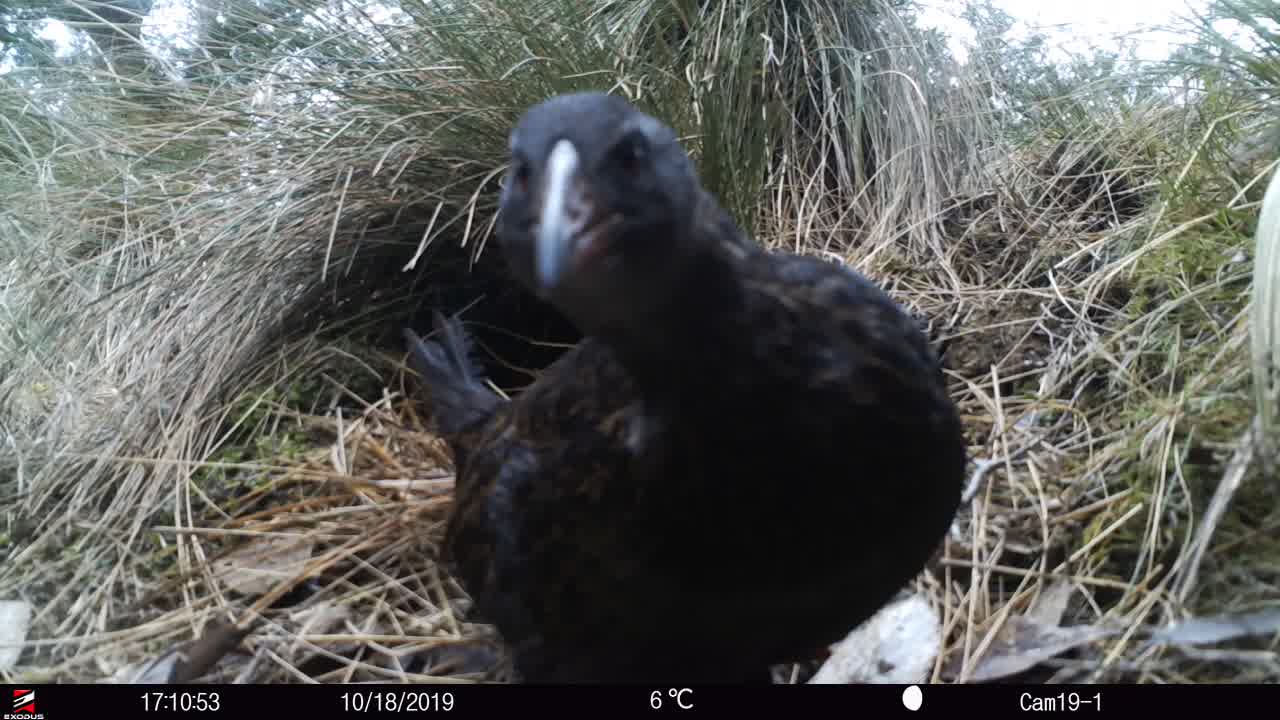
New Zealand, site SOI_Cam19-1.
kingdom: Animalia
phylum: Chordata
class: Aves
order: Gruiformes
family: Rallidae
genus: Gallirallus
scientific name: Gallirallus australis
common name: weka